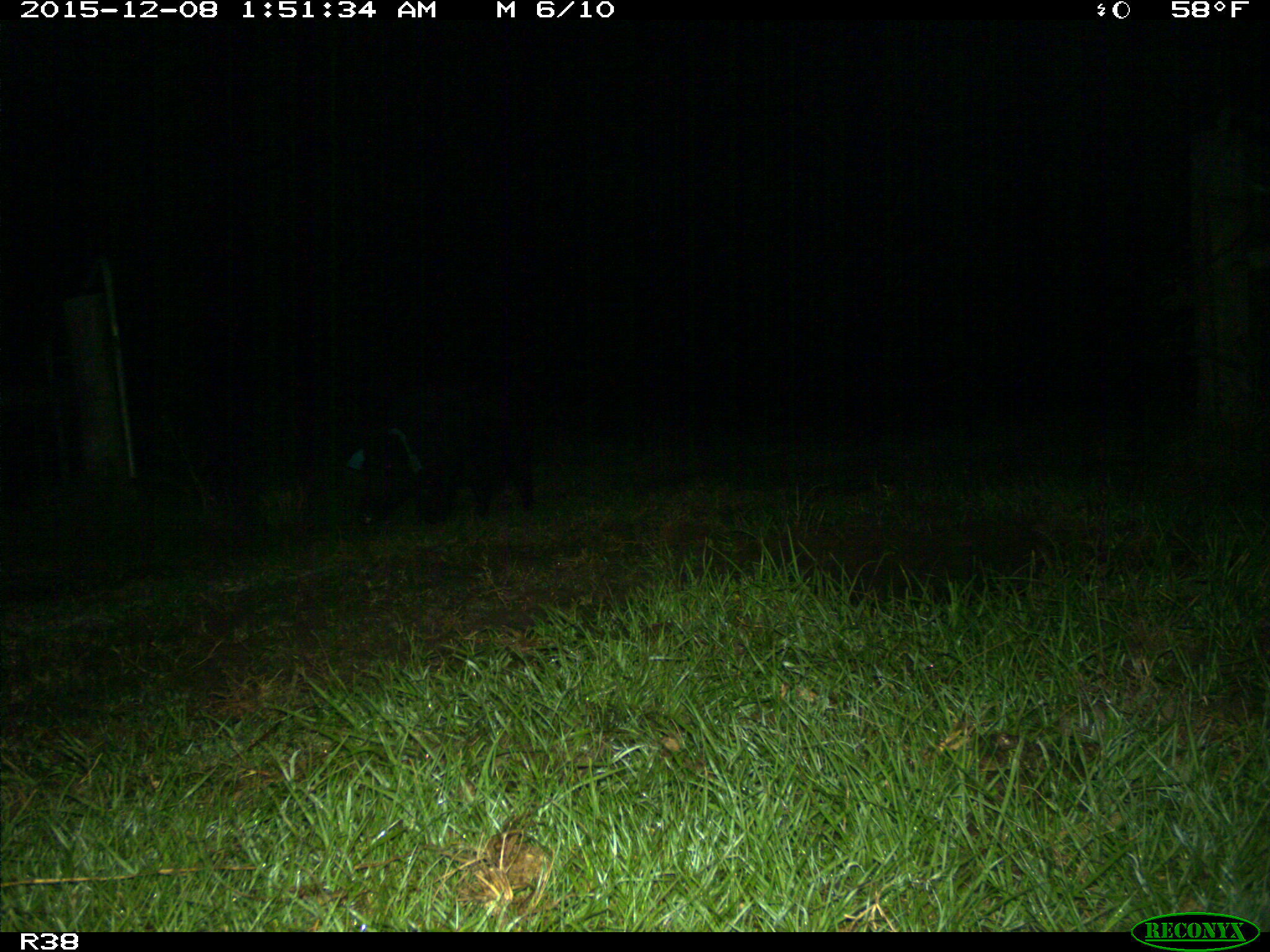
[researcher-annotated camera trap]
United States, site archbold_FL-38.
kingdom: Animalia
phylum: Chordata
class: Mammalia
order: Artiodactyla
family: Suidae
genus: Sus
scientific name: Sus scrofa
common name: wild boar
Sus scrofa (wild boar).